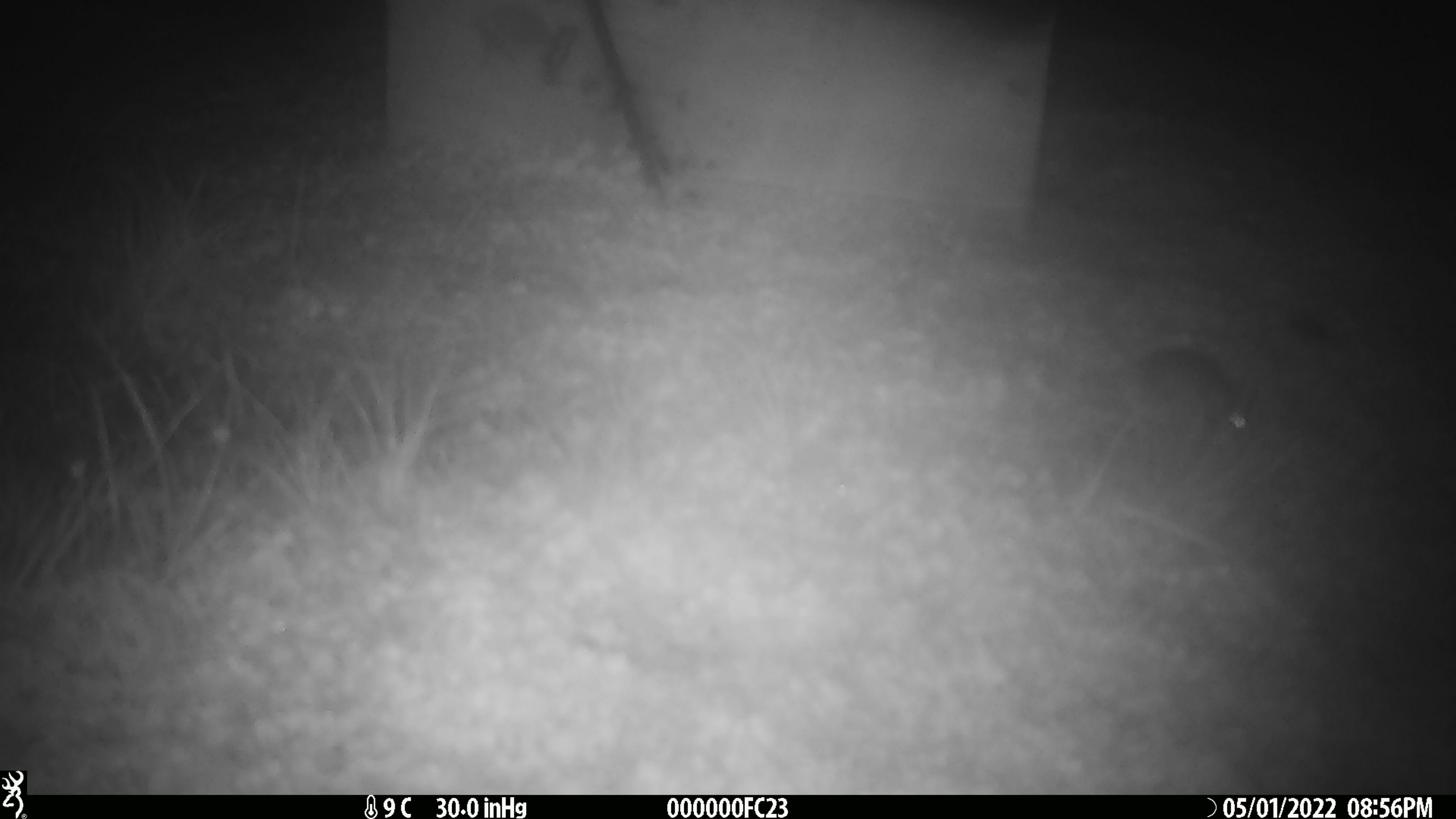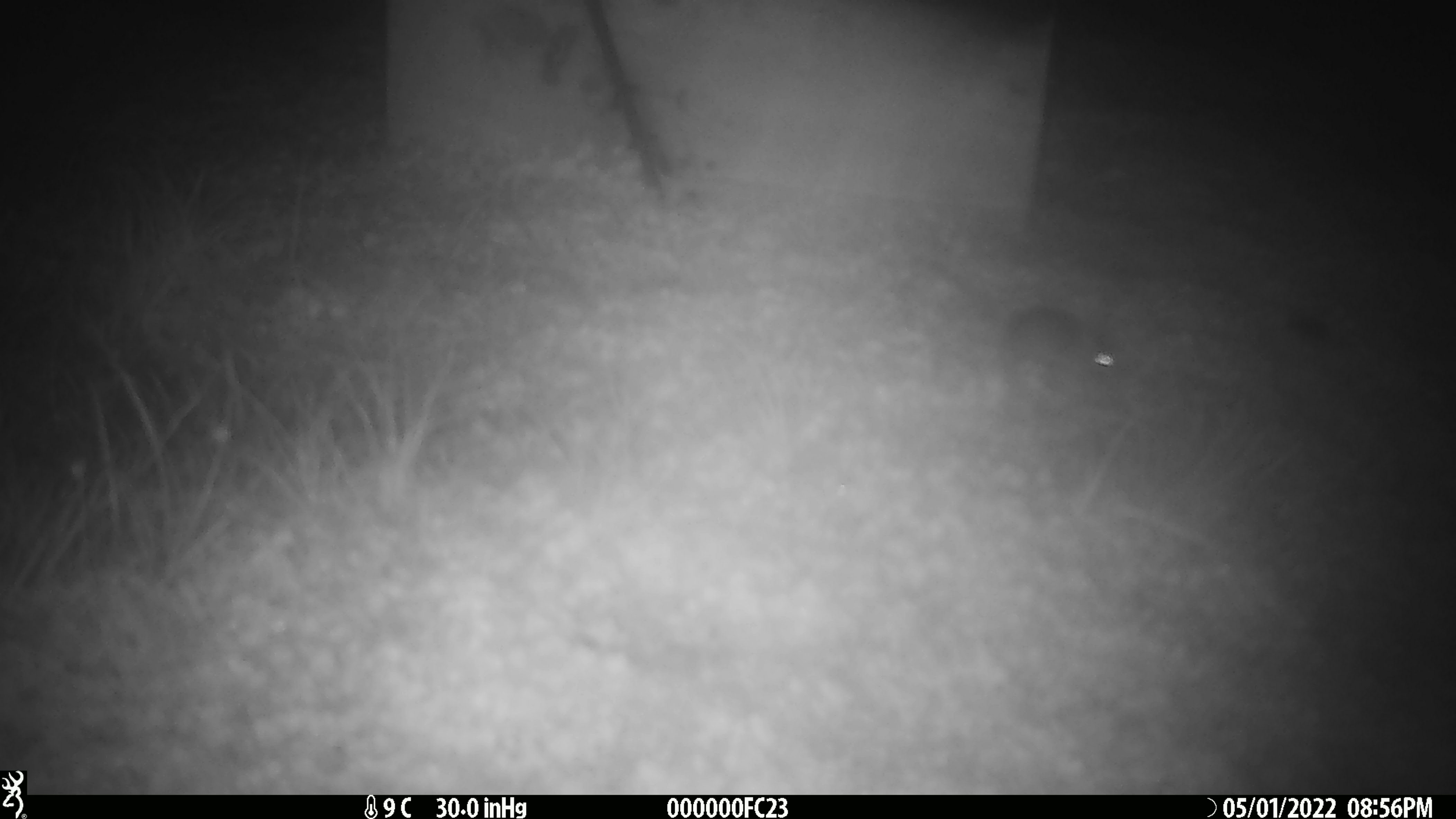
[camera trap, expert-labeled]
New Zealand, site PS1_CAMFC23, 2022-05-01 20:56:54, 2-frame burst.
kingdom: Animalia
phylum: Chordata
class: Mammalia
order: Rodentia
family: Muridae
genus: Mus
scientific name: Mus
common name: mouse